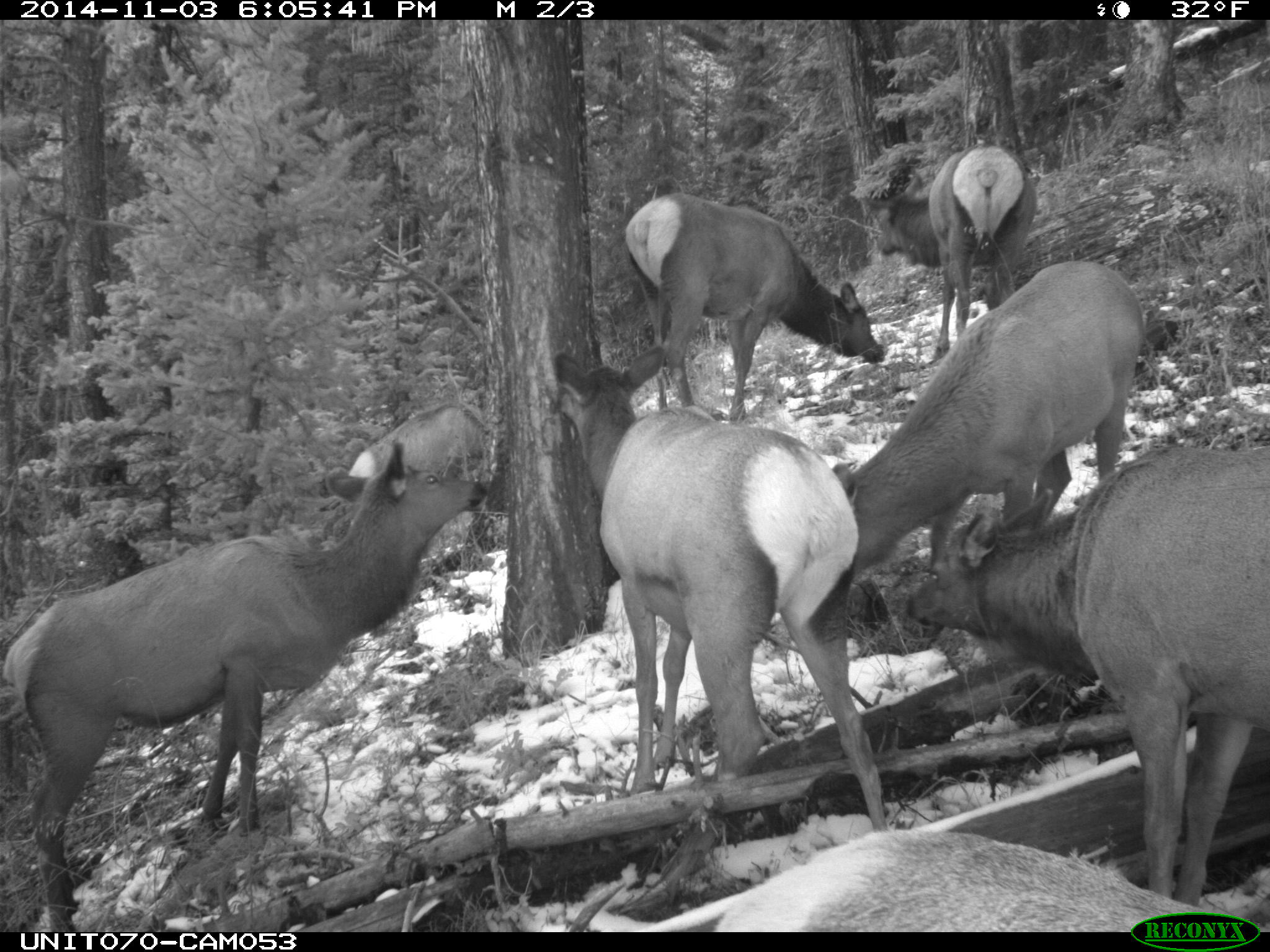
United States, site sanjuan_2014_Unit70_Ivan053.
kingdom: Animalia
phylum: Chordata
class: Mammalia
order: Artiodactyla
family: Cervidae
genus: Cervus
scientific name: Cervus elaphus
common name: red deer